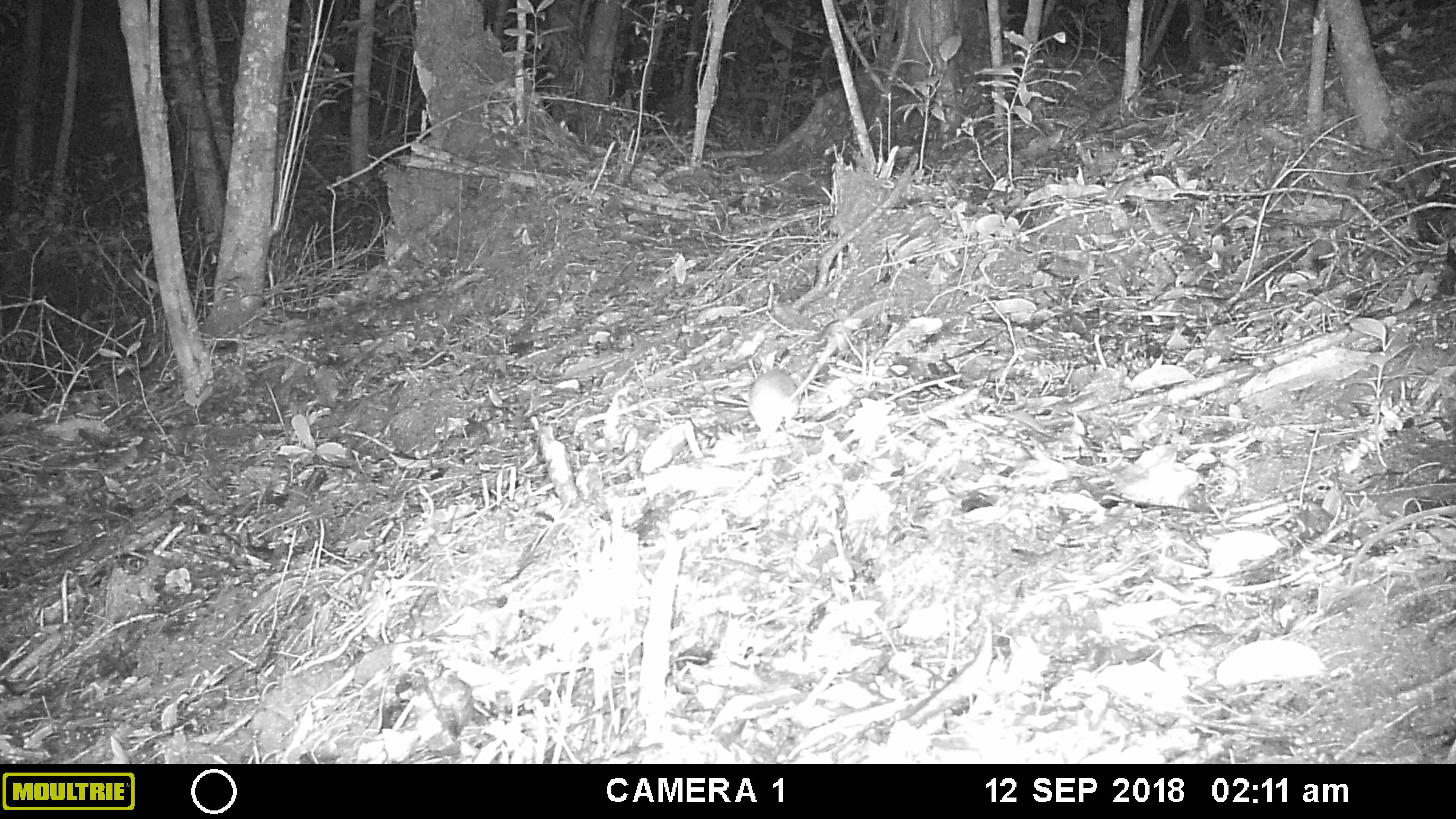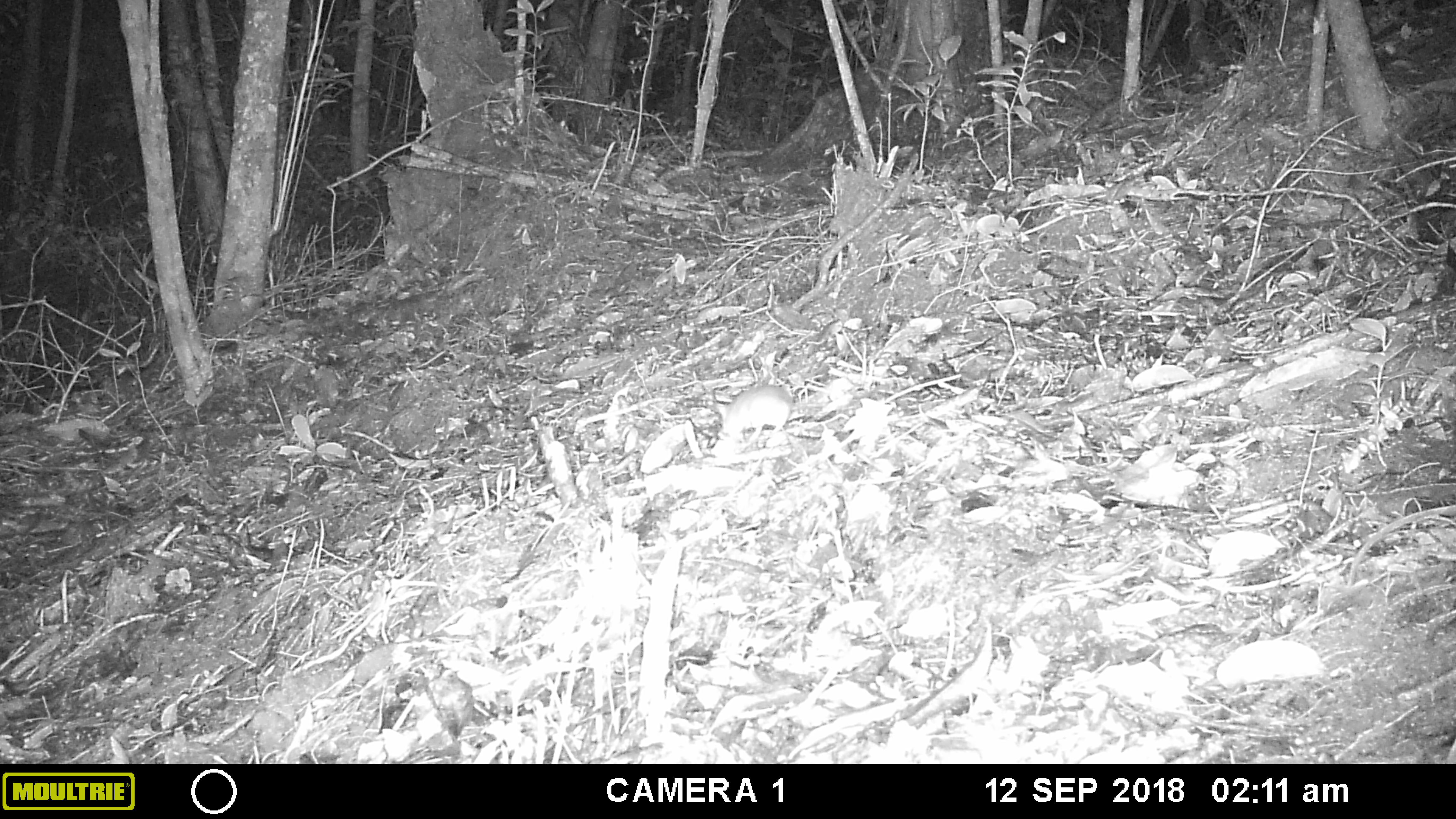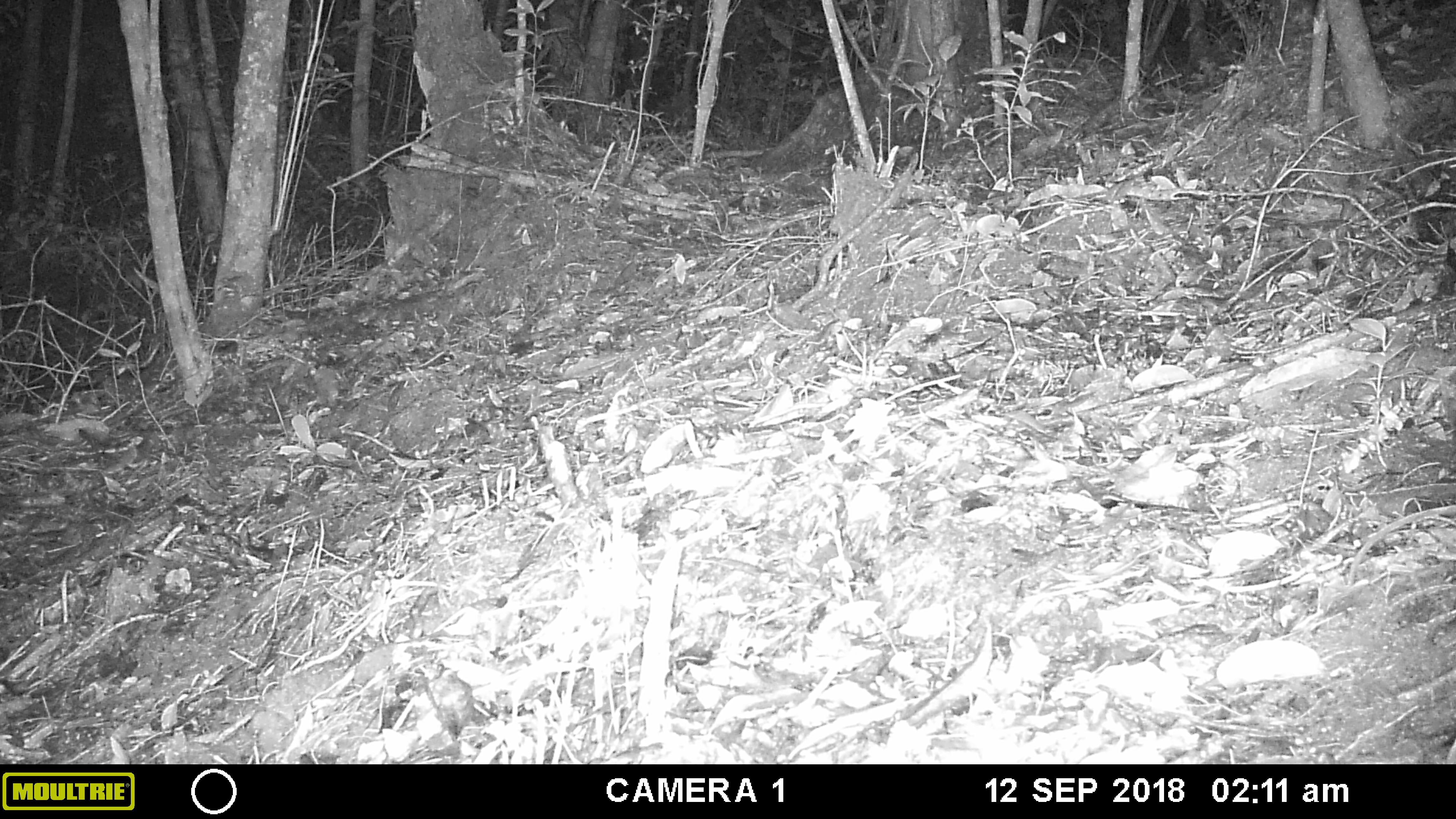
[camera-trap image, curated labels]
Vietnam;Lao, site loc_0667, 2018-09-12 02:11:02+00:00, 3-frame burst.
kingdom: Animalia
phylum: Chordata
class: Mammalia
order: Rodentia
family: Muridae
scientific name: Muridae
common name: old-world mice and rats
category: unidentified murid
Unidentified murid (old-world mice and rats) (Muridae). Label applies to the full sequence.